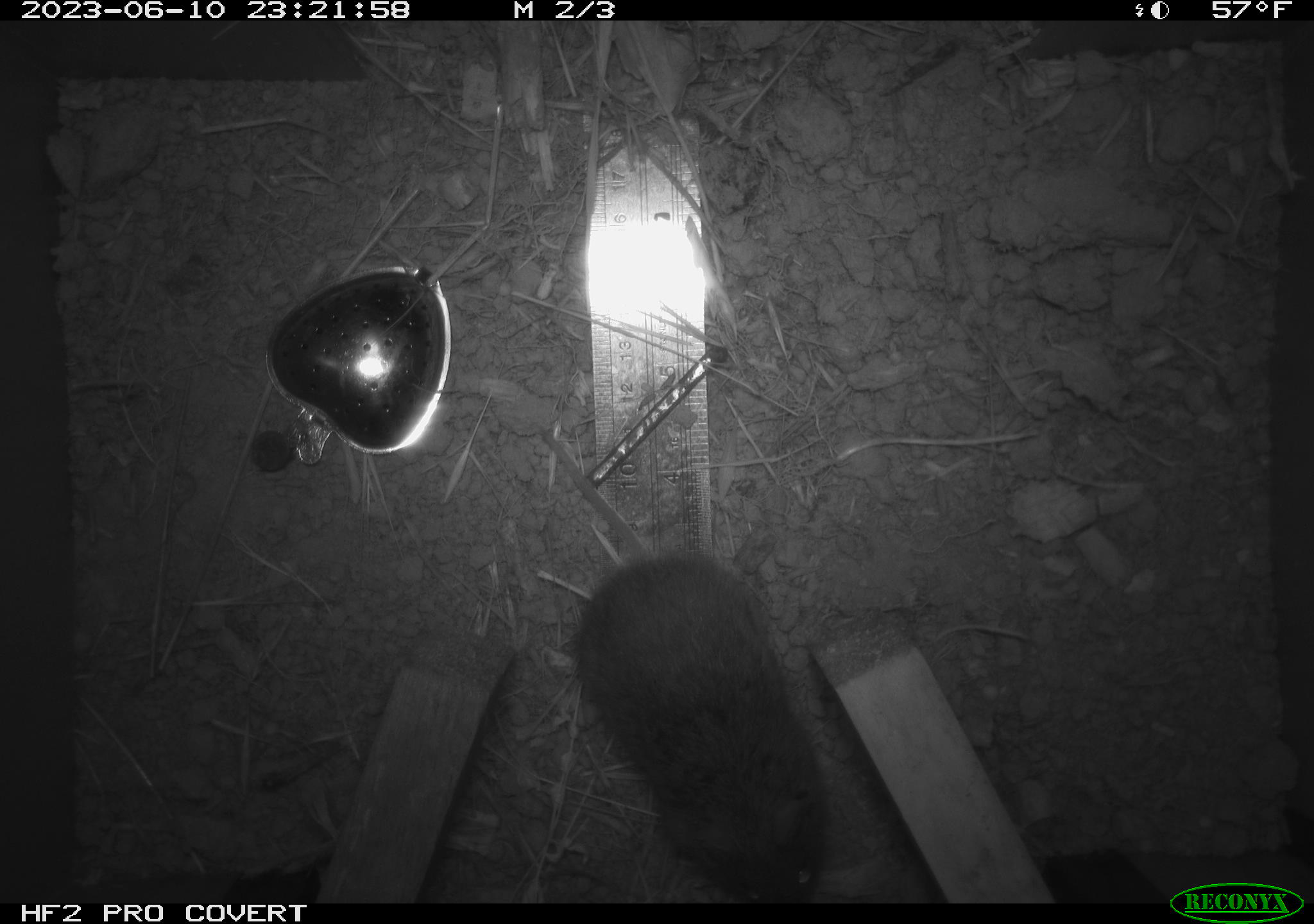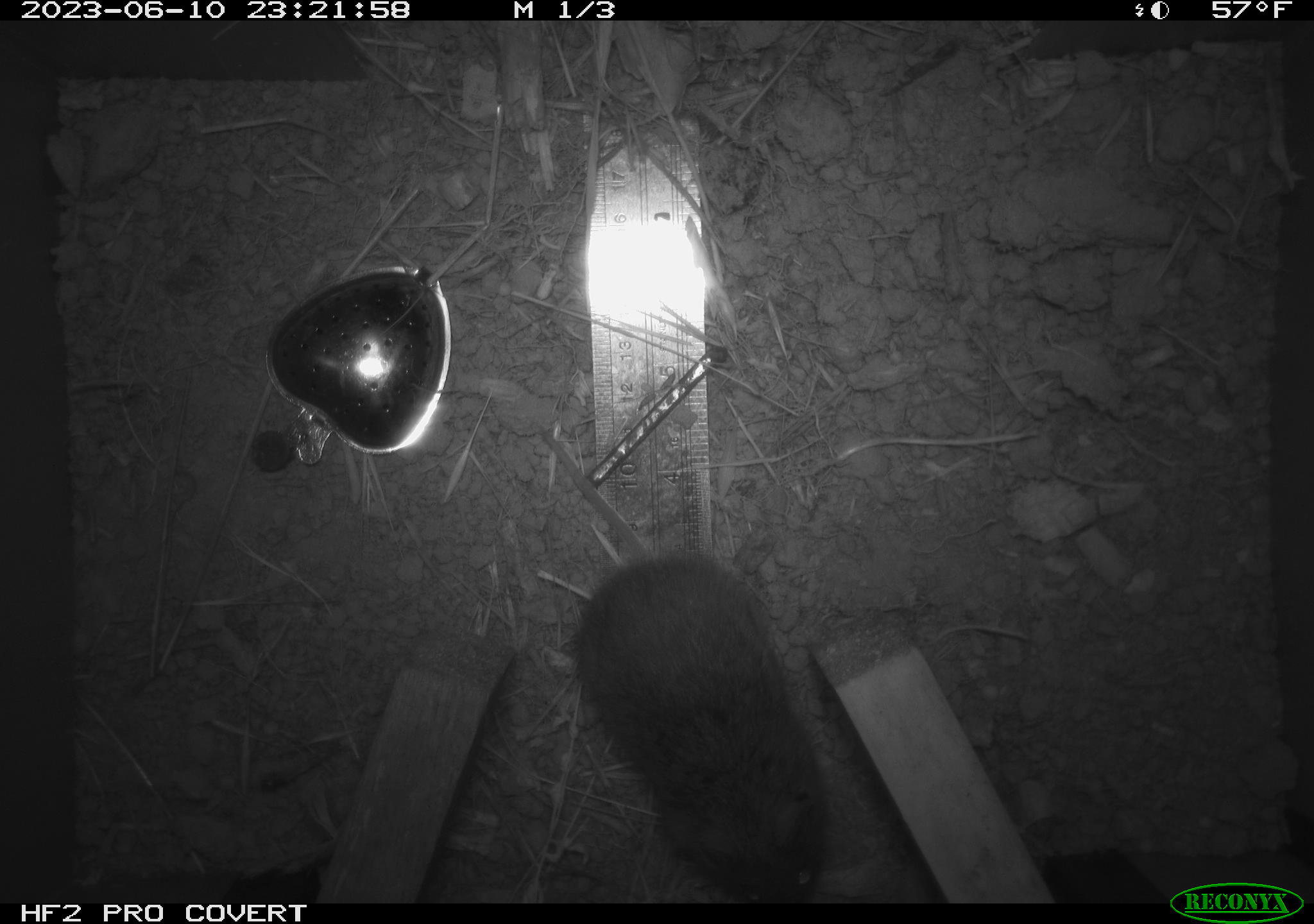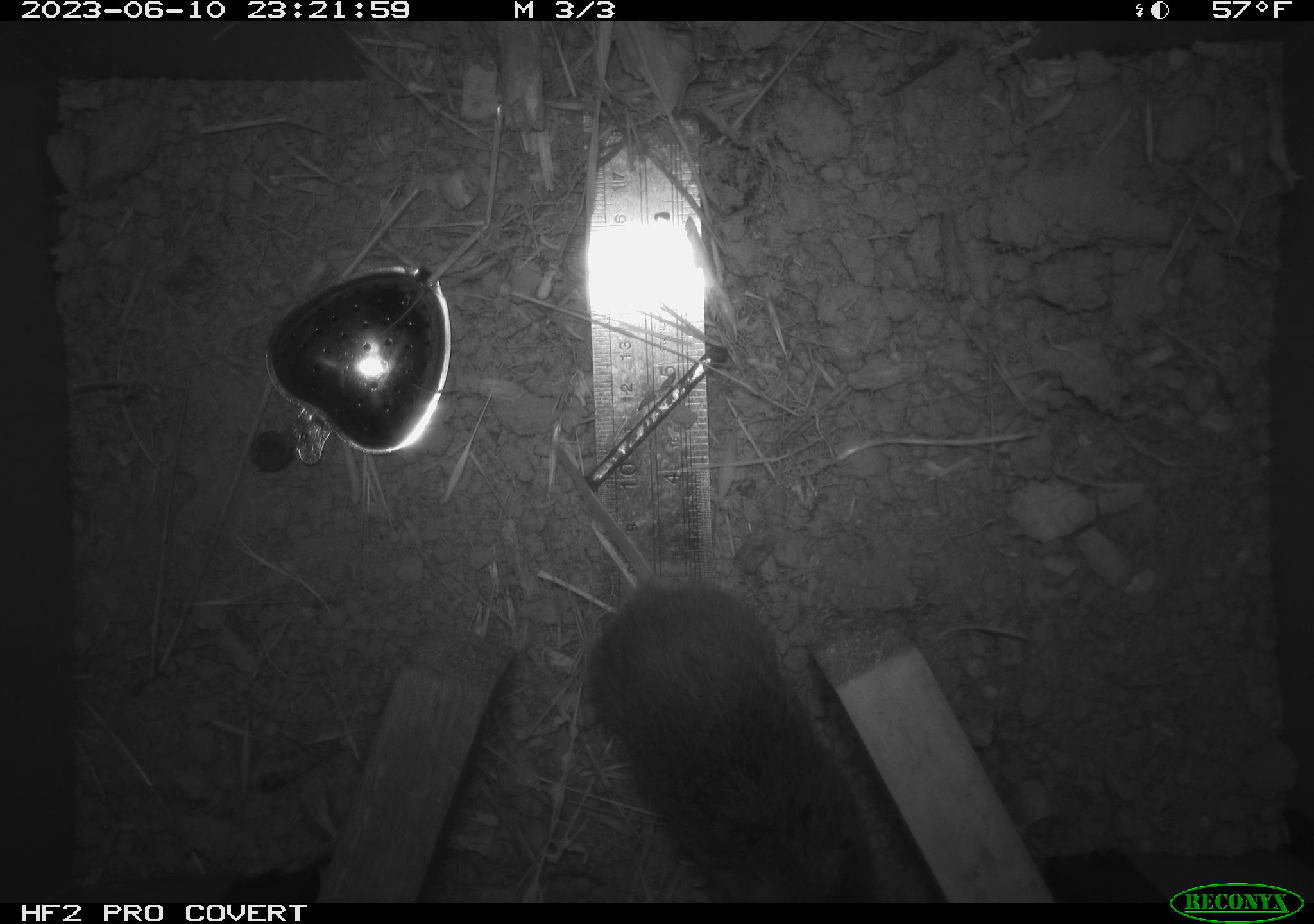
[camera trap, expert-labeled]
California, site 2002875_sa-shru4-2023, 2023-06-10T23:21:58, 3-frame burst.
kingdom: Animalia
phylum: Chordata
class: Mammalia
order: Rodentia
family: Cricetidae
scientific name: Arvicolinae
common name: voles, lemmings, and muskrats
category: arvicolinae subfamily